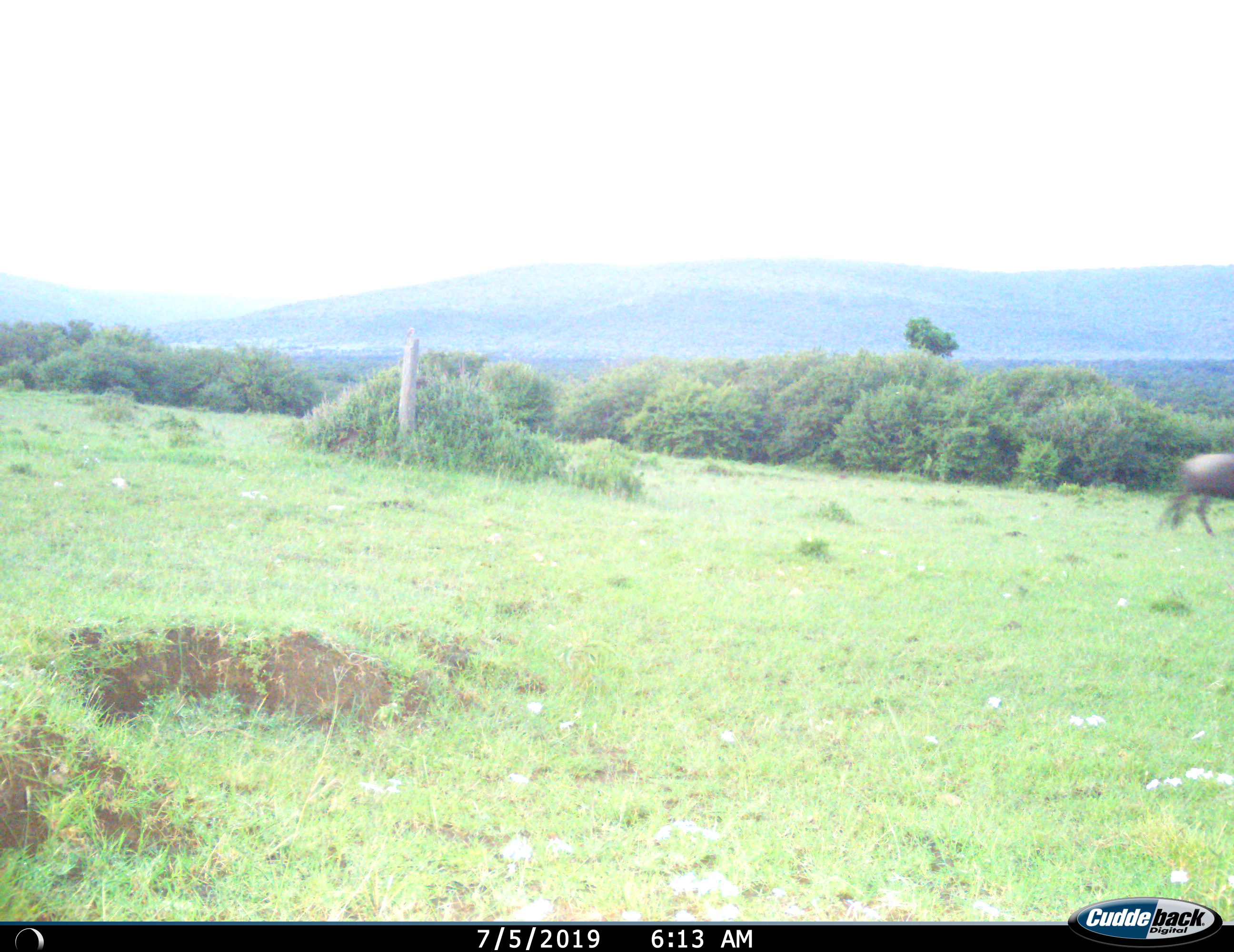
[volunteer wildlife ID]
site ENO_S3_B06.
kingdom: Animalia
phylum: Chordata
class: Mammalia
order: Artiodactyla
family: Bovidae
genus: Connochaetes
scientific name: Connochaetes taurinus taurinus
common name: blue wildebeest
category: wildebeestblue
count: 1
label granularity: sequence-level